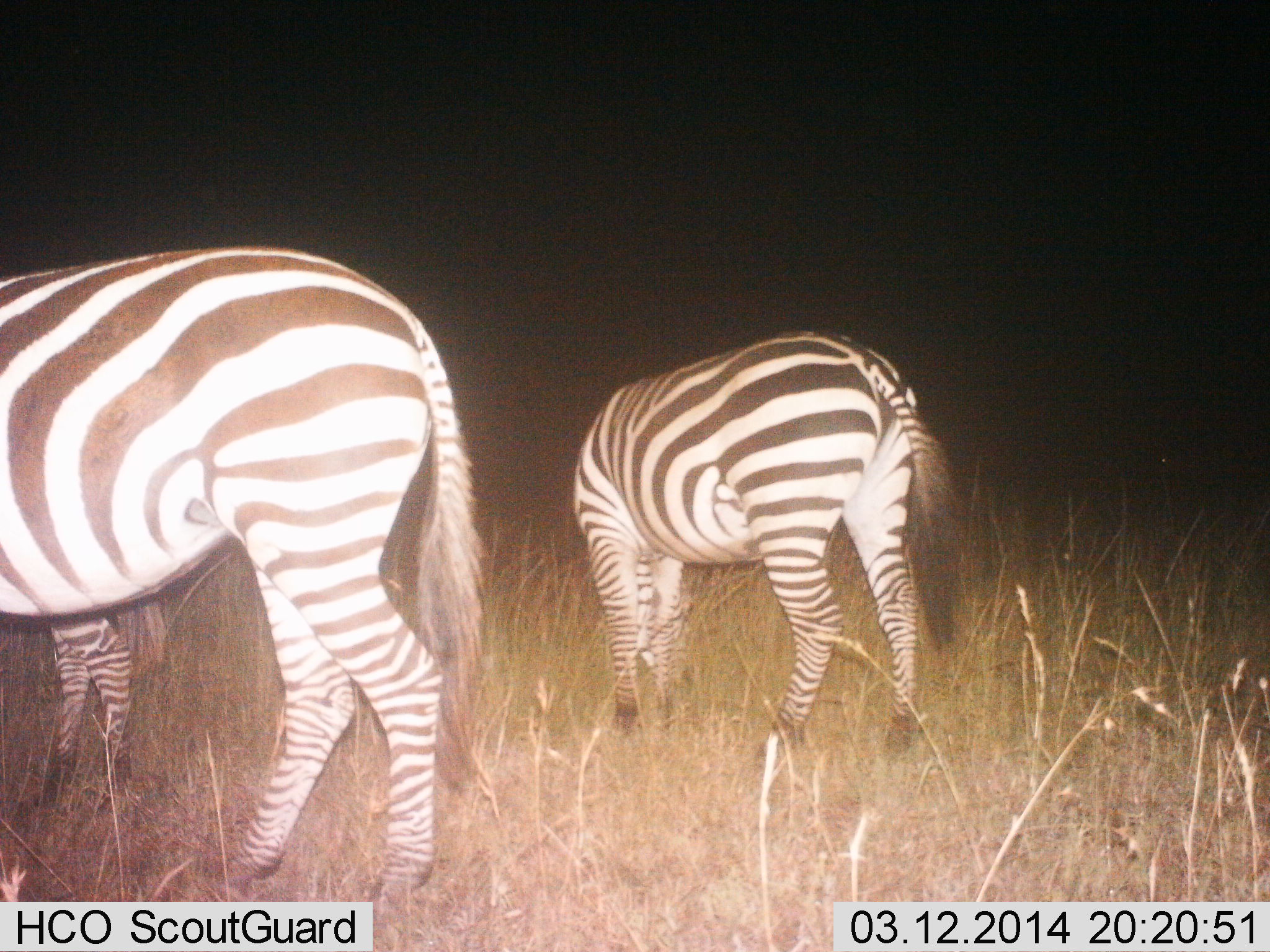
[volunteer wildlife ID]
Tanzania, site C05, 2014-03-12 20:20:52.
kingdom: Animalia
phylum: Chordata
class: Mammalia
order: Perissodactyla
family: Equidae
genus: Equus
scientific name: Equus quagga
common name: plains zebra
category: zebra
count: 3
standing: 40%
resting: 0%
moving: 10%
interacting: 0%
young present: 20%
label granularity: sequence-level